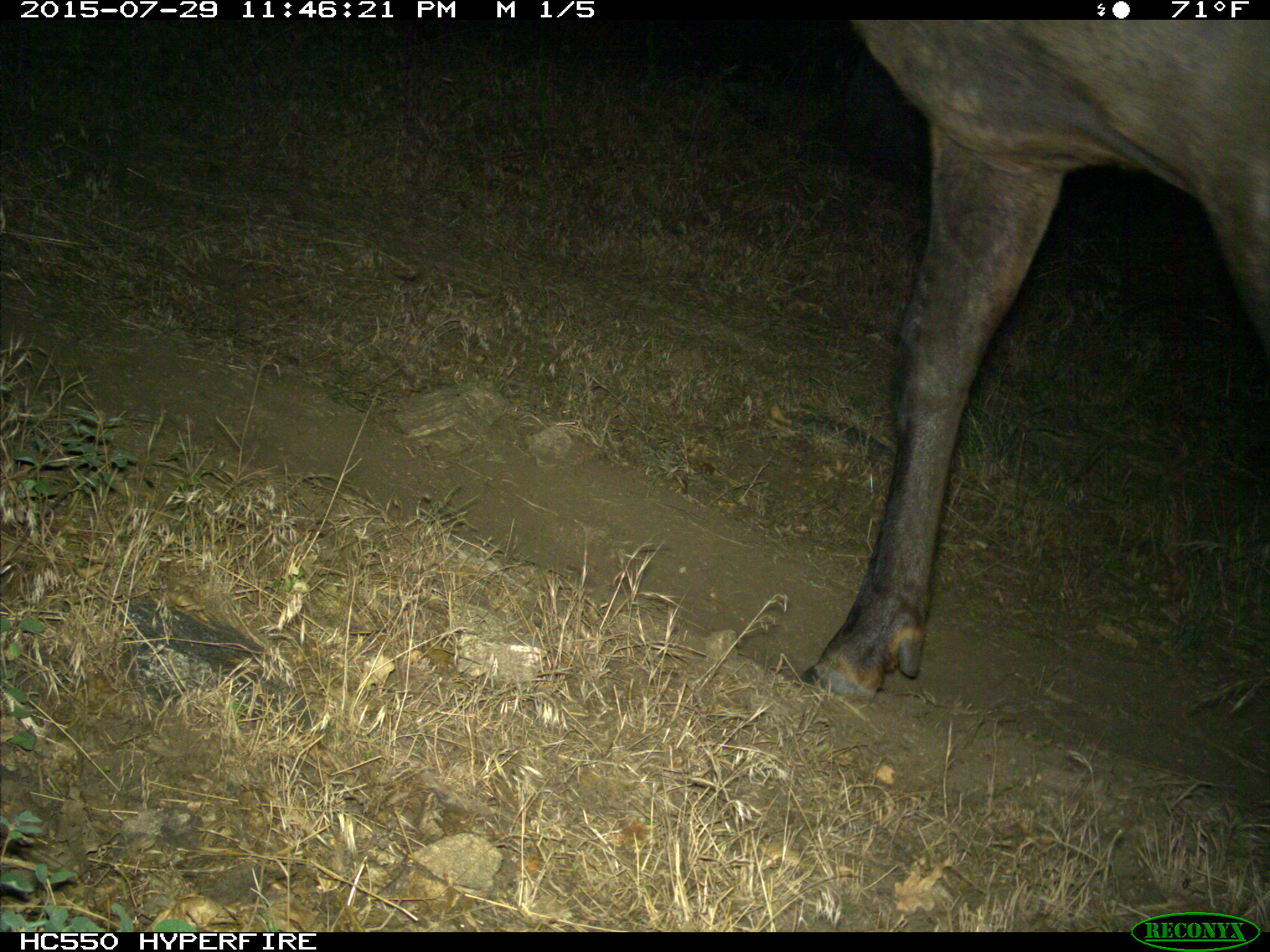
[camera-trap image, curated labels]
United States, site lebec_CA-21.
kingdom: Animalia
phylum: Chordata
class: Mammalia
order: Artiodactyla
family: Cervidae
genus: Cervus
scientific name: Cervus canadensis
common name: elk